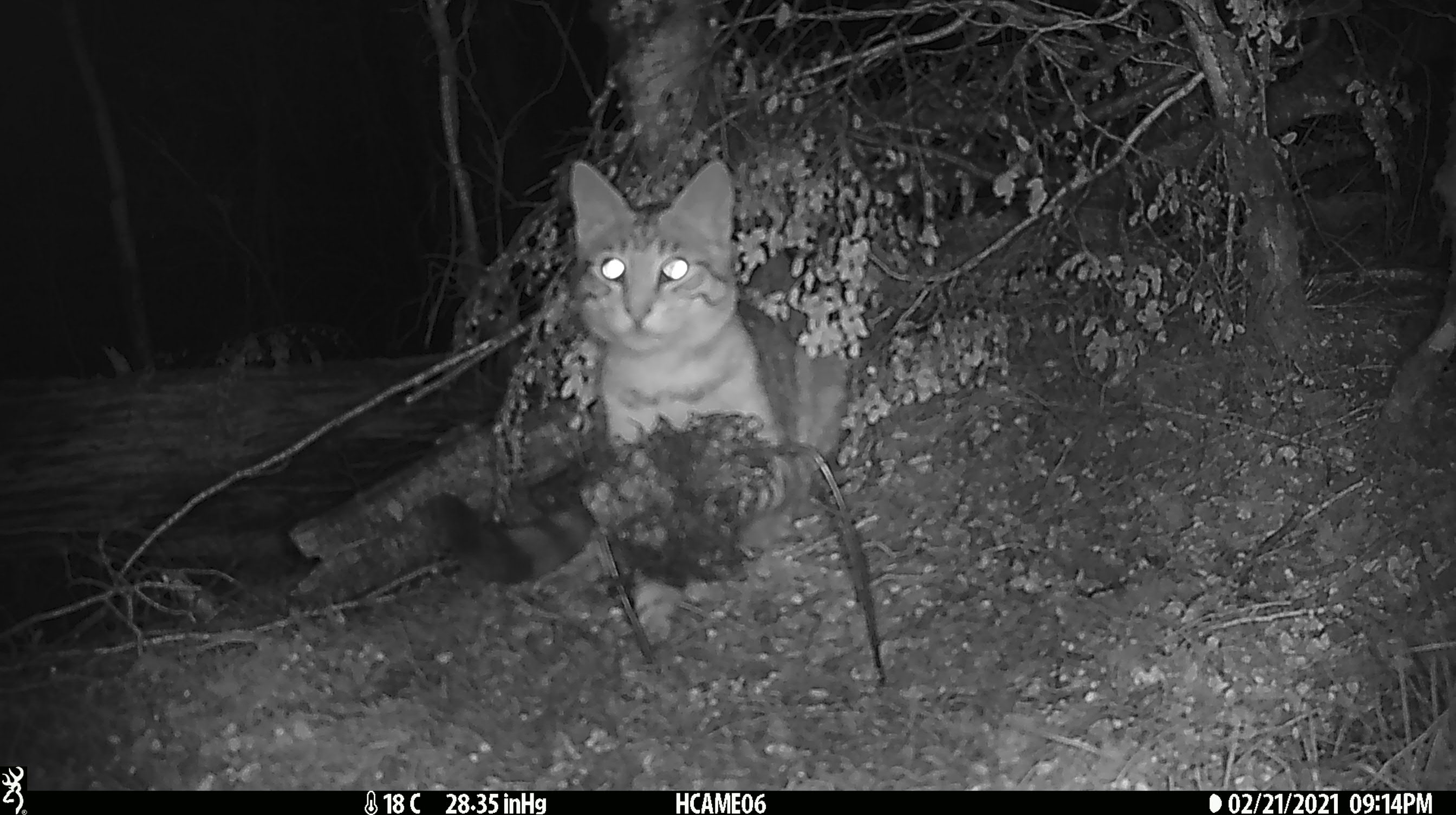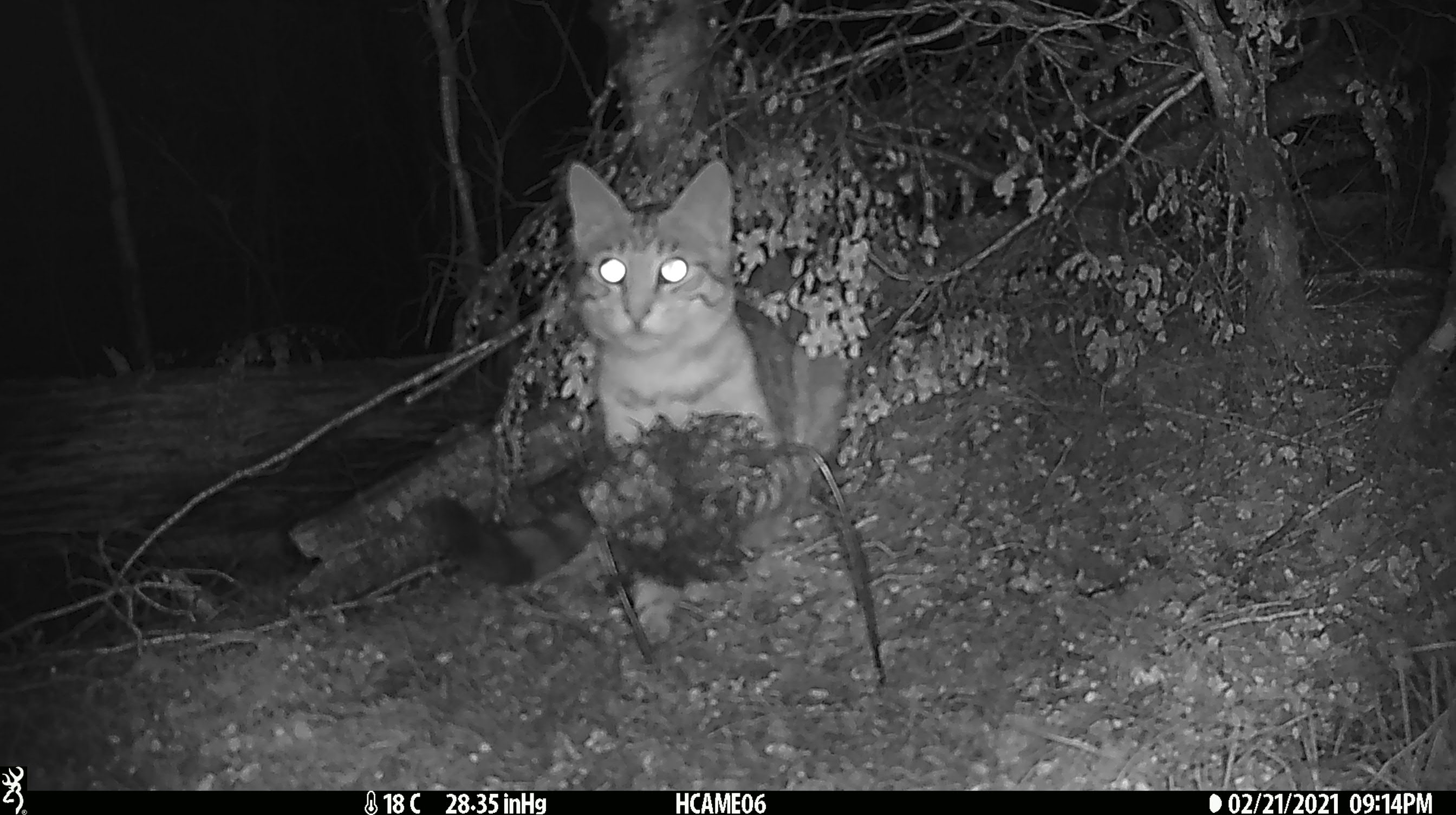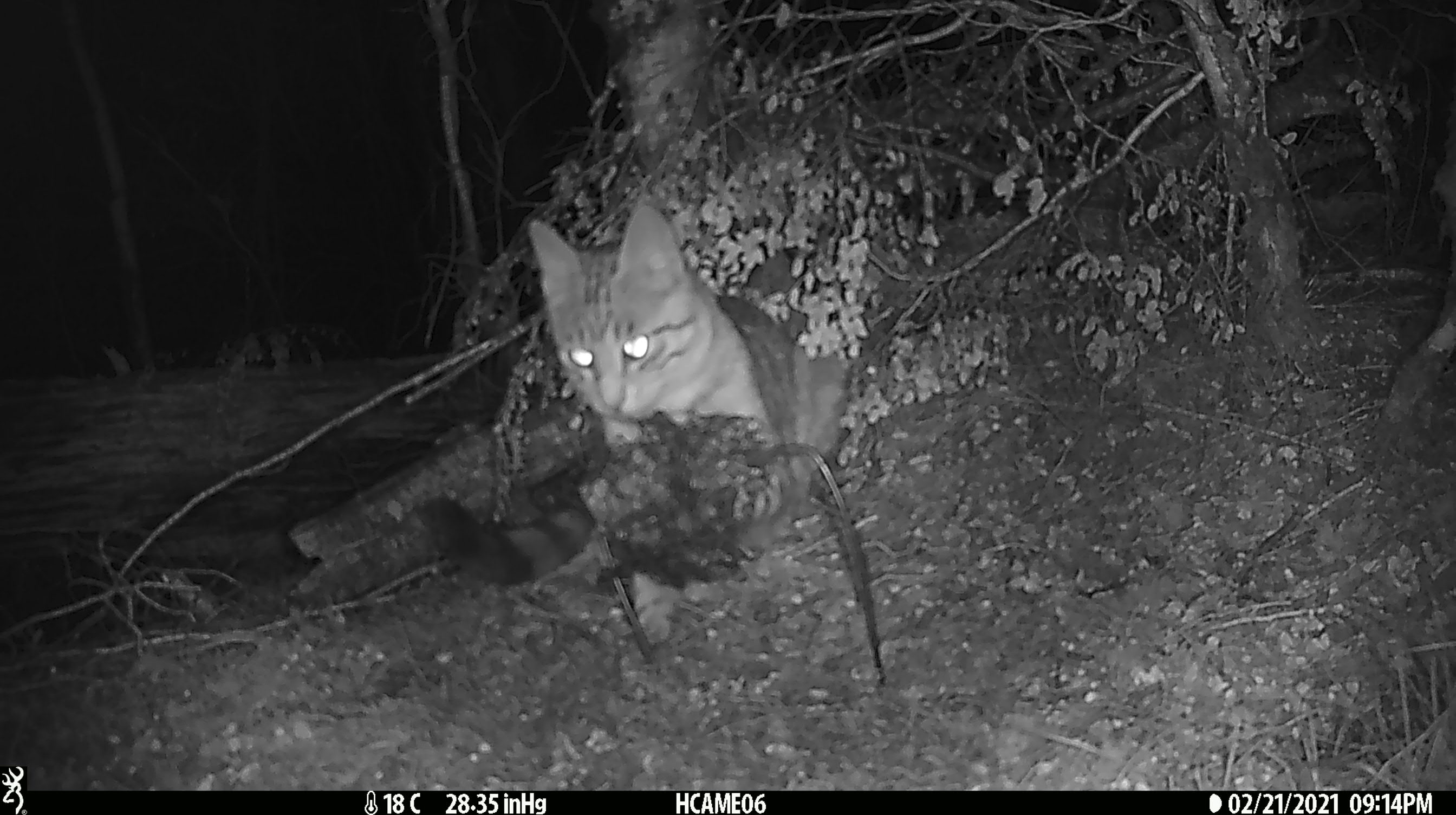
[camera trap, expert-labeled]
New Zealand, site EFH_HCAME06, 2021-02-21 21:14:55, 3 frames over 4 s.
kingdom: Animalia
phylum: Chordata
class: Mammalia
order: Carnivora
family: Felidae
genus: Felis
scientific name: Felis catus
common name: domestic cat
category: cat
Cat (domestic cat) (Felis catus).